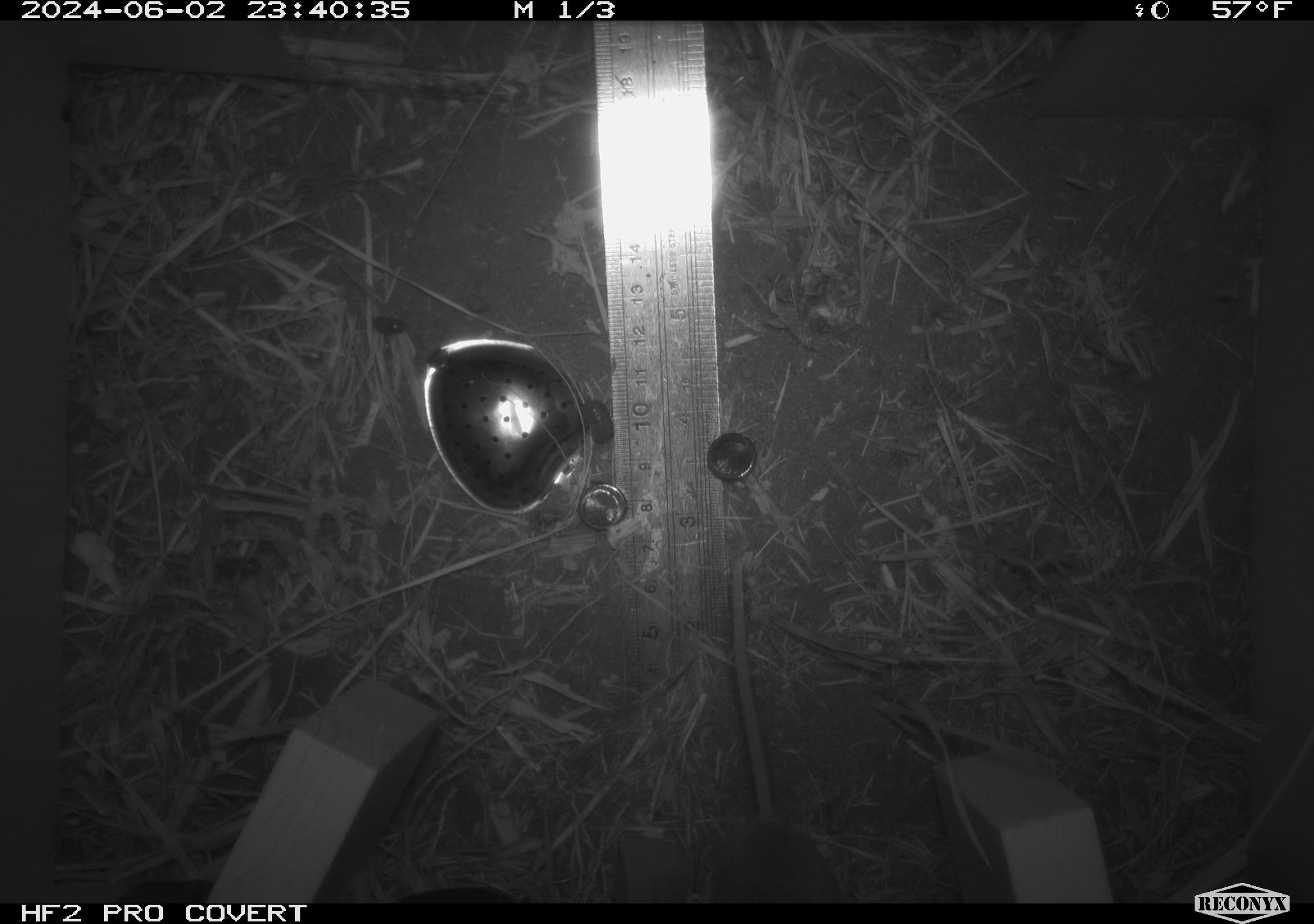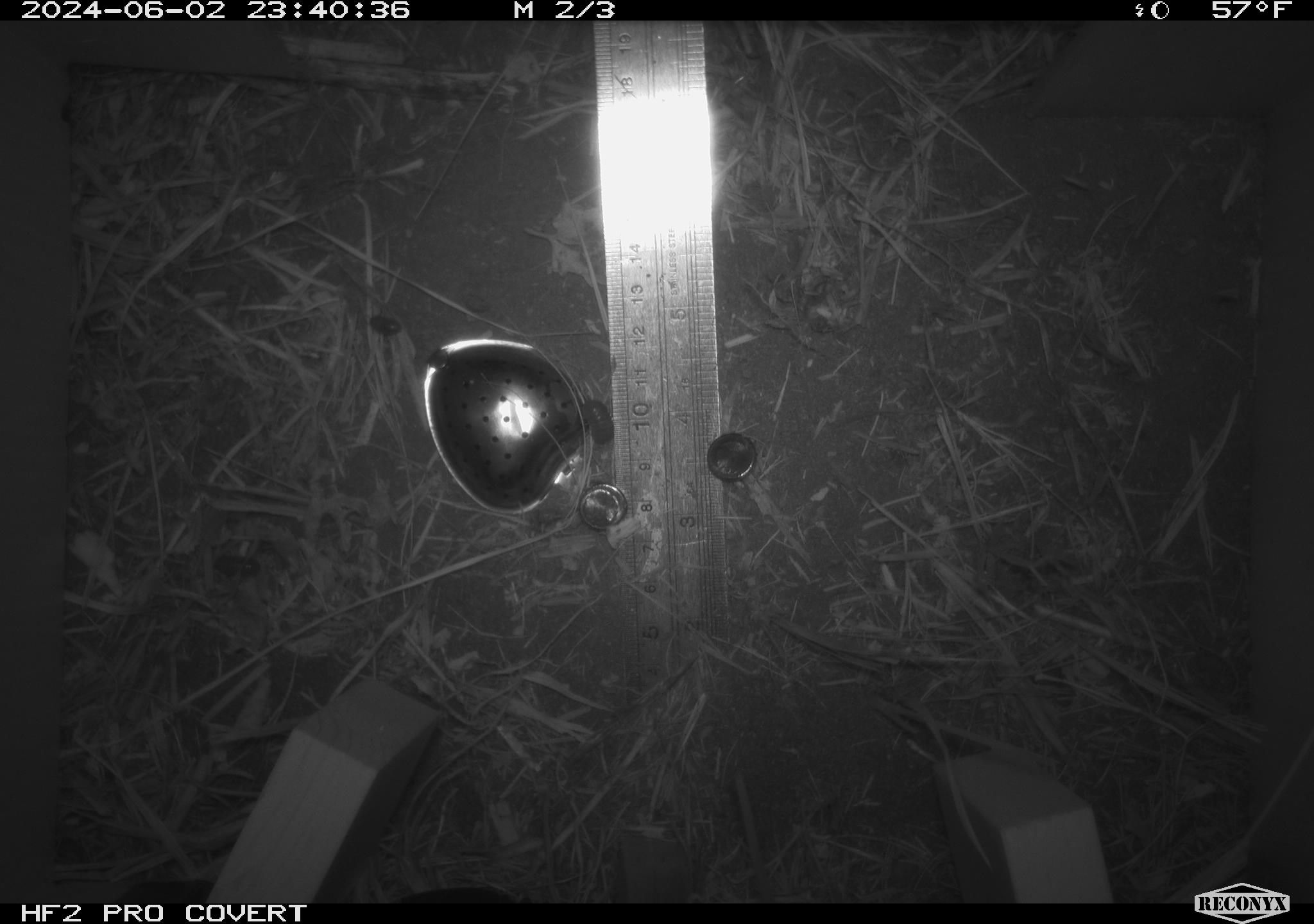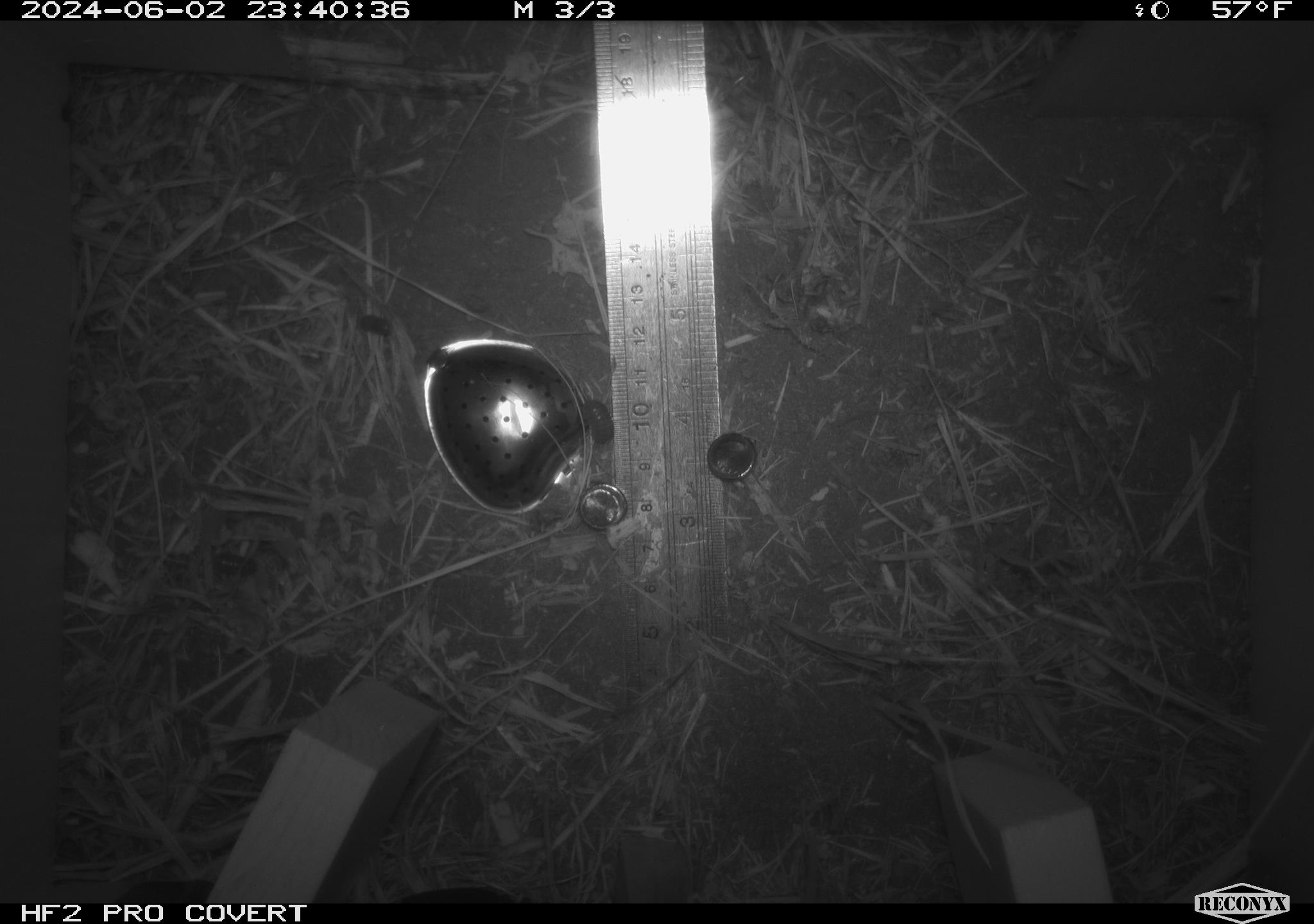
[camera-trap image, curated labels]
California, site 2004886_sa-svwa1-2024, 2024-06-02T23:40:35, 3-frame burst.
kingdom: Animalia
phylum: Chordata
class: Mammalia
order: Rodentia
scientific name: Rodentia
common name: mouse species